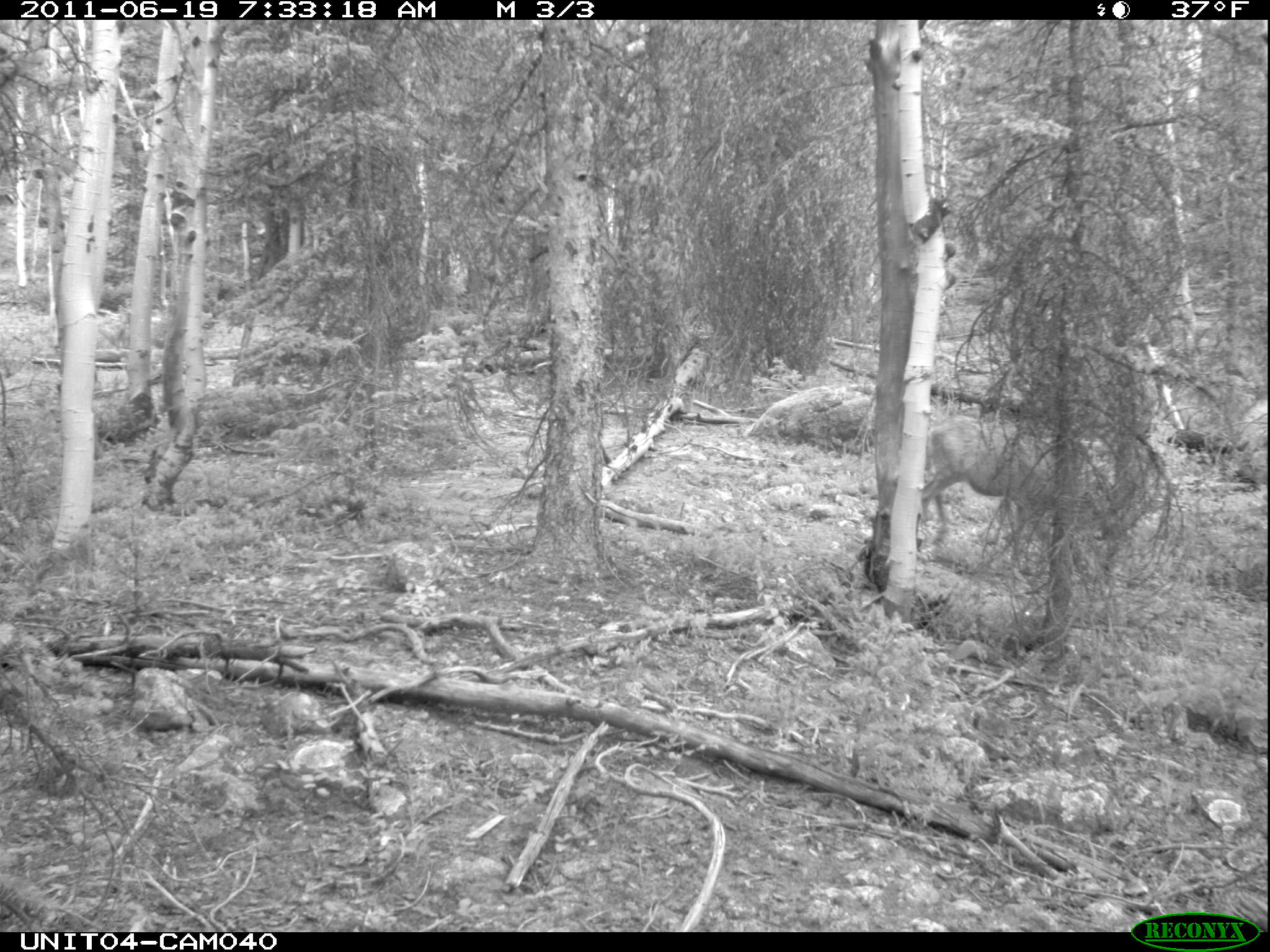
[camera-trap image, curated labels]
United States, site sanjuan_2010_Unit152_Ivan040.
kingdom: Animalia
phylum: Chordata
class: Mammalia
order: Artiodactyla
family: Cervidae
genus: Odocoileus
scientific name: Odocoileus hemionus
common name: mule deer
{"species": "Odocoileus hemionus (mule deer)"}